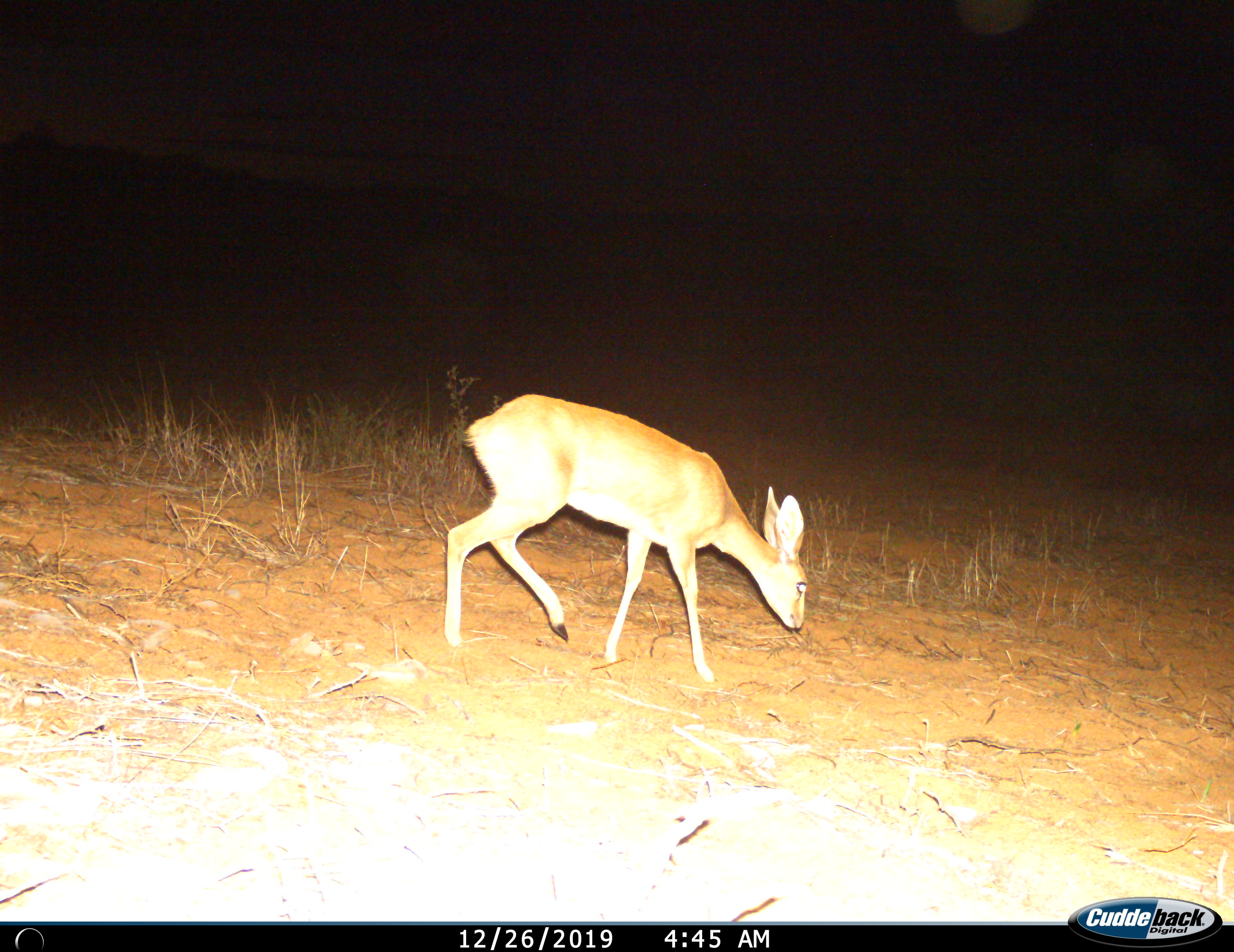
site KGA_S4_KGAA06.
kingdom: Animalia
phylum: Chordata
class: Mammalia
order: Artiodactyla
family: Bovidae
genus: Raphicerus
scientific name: Raphicerus campestris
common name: steenbok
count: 1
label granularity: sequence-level